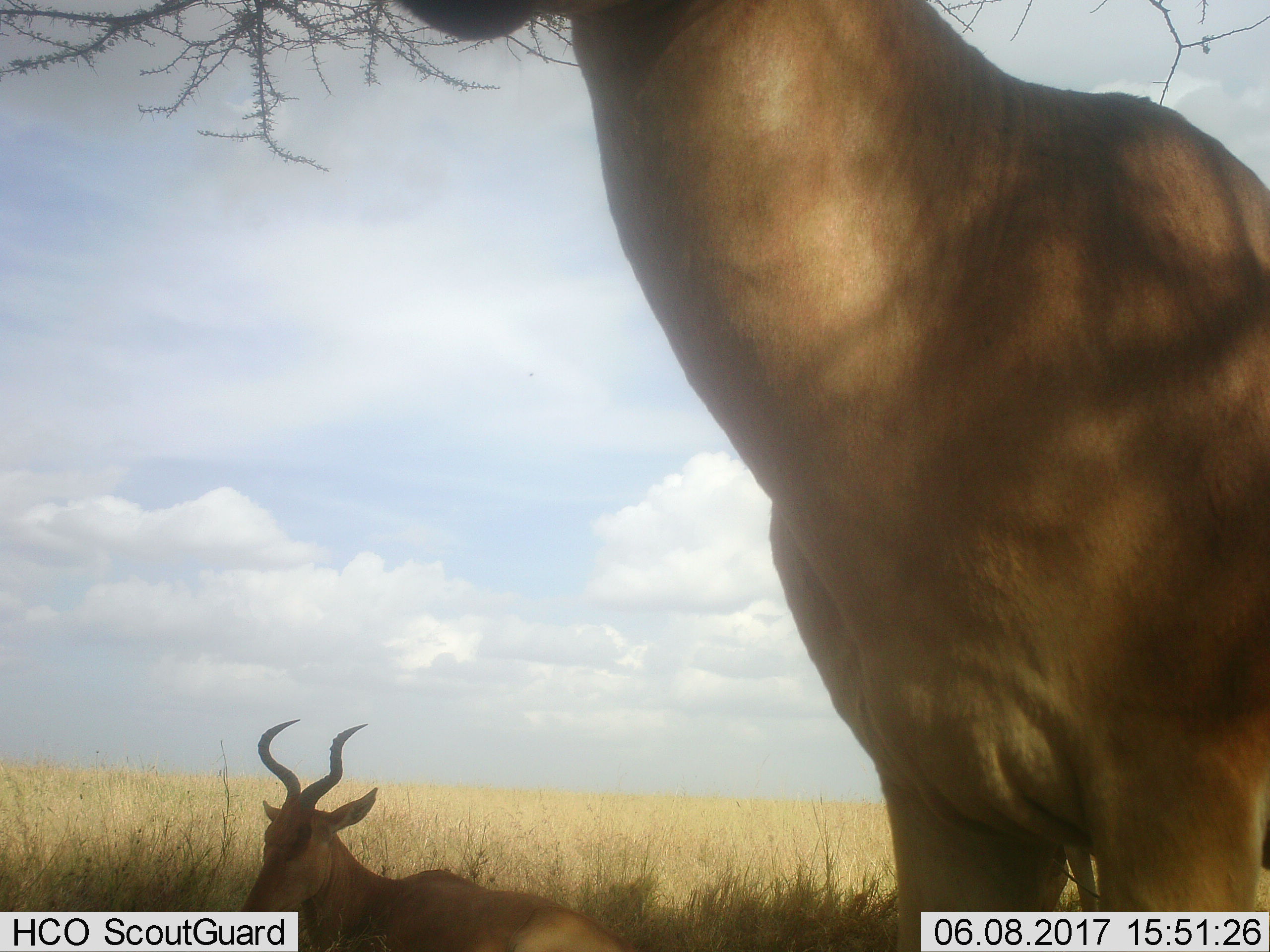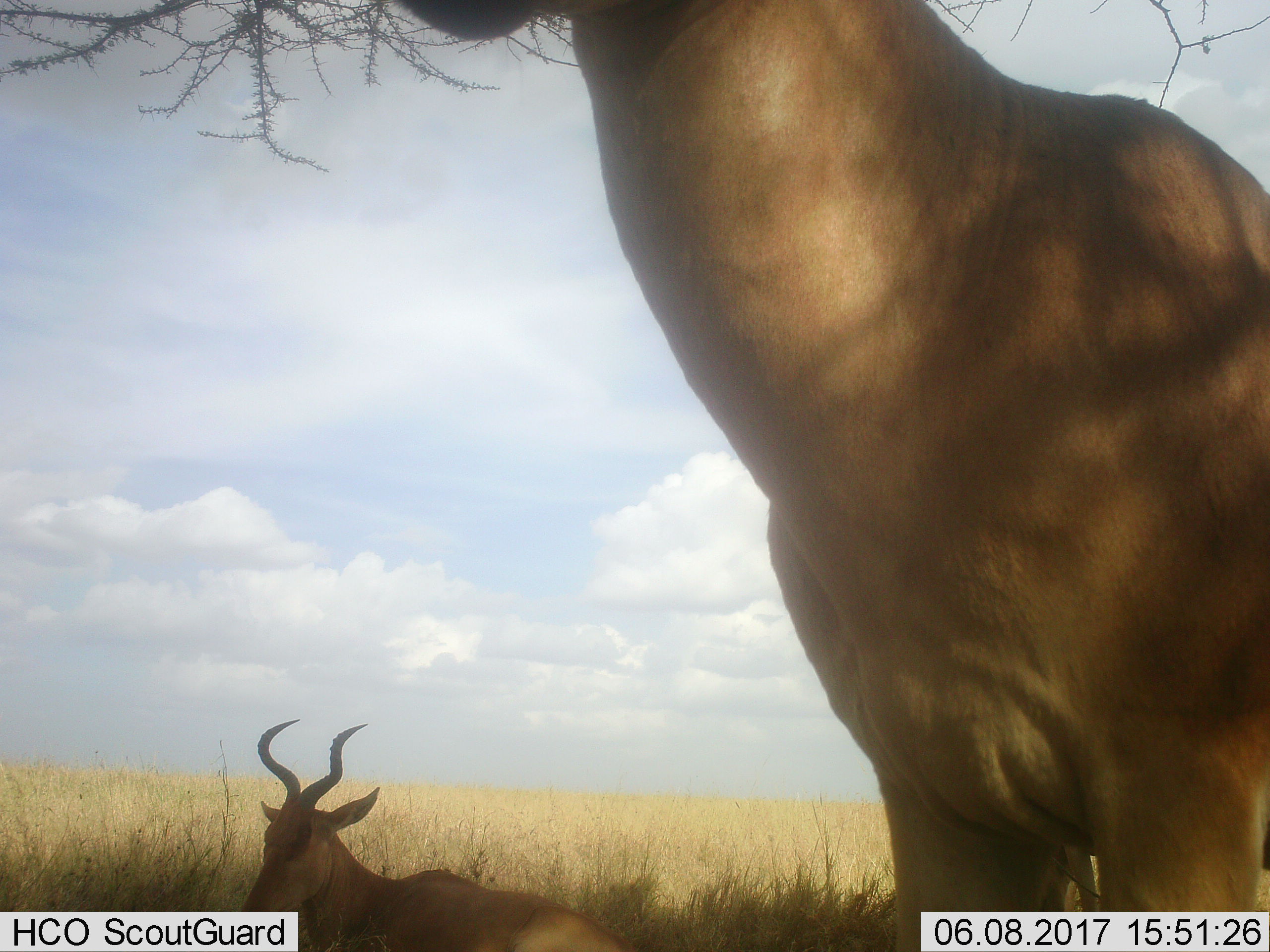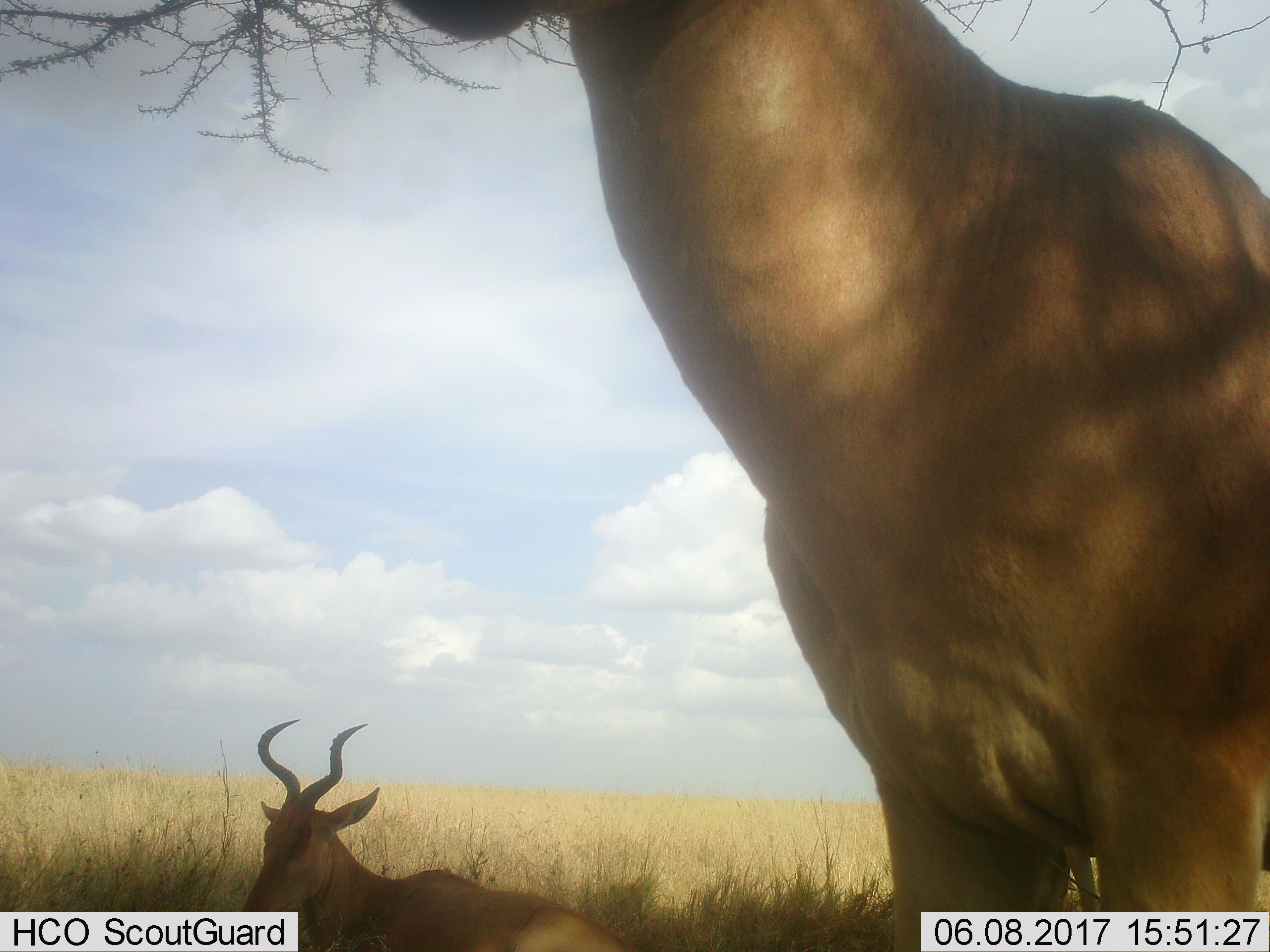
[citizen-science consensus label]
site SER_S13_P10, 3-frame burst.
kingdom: Animalia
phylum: Chordata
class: Mammalia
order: Artiodactyla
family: Bovidae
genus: Alcelaphus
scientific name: Alcelaphus buselaphus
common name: hartebeest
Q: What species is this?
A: Hartebeest (Alcelaphus buselaphus).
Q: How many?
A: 2.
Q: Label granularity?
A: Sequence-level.